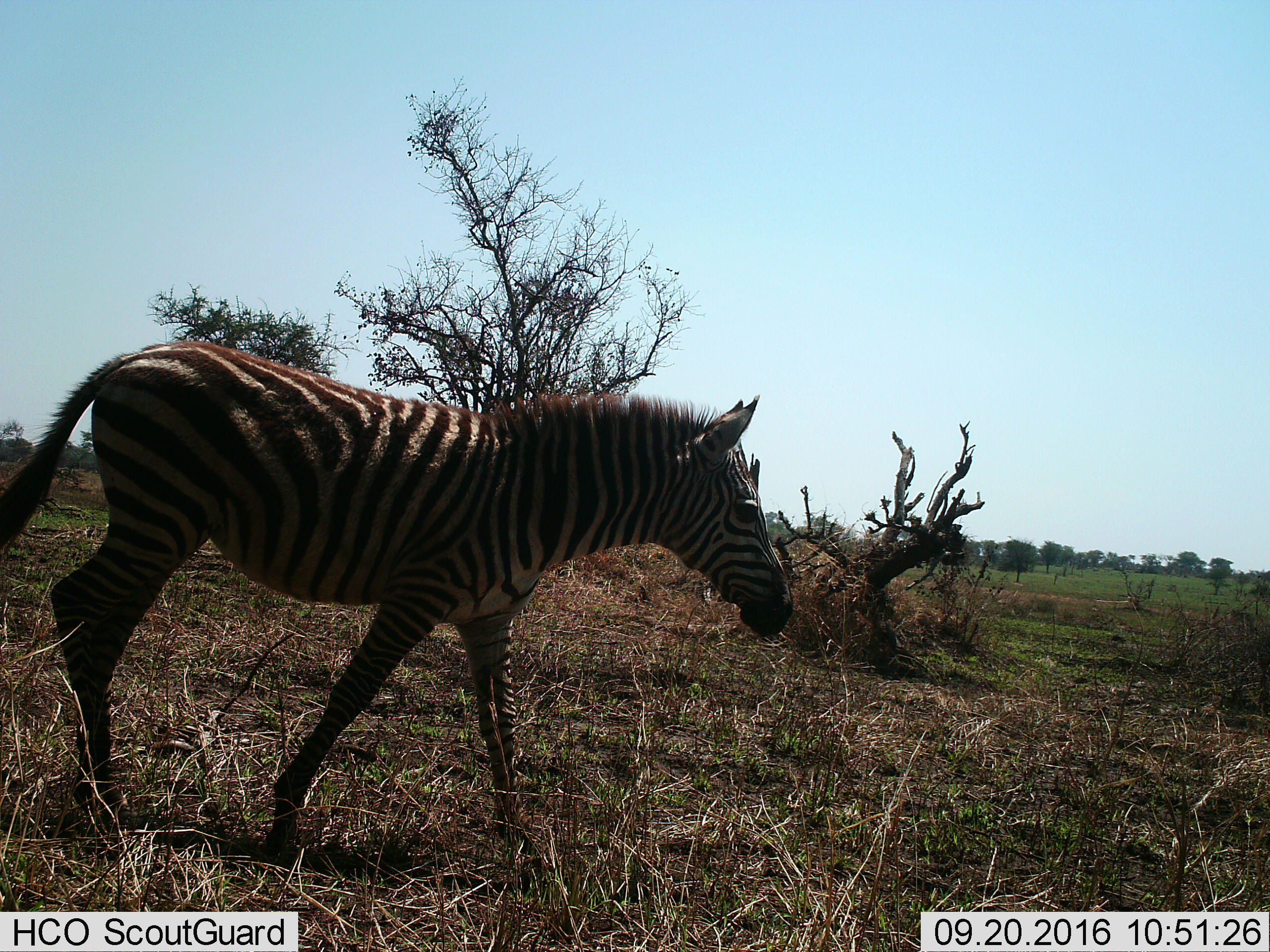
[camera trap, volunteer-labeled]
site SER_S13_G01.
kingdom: Animalia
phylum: Chordata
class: Mammalia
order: Perissodactyla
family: Equidae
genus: Equus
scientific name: Equus quagga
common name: plains zebra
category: zebraplains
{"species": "zebraplains (plains zebra) (Equus quagga)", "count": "1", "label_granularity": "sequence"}